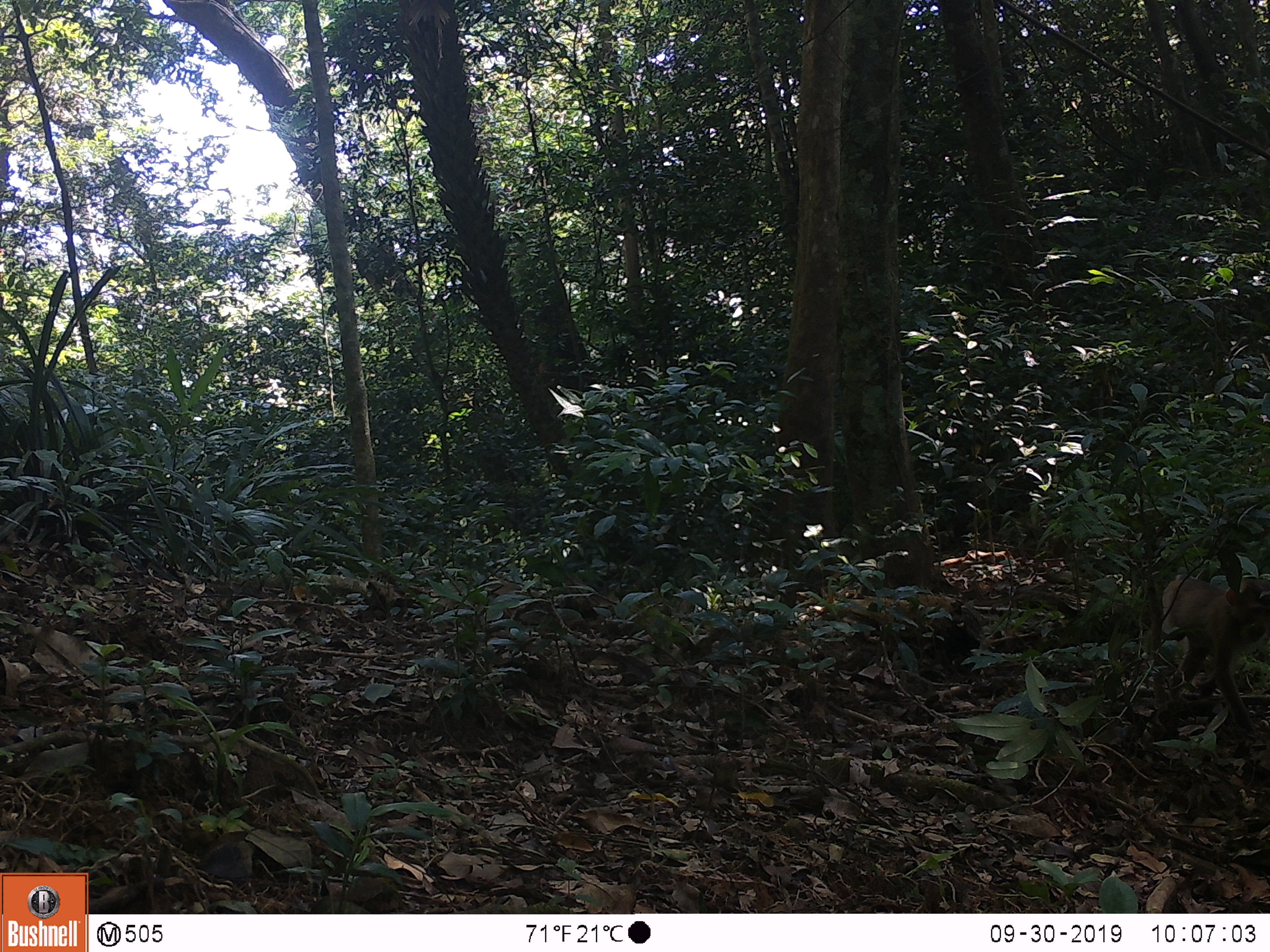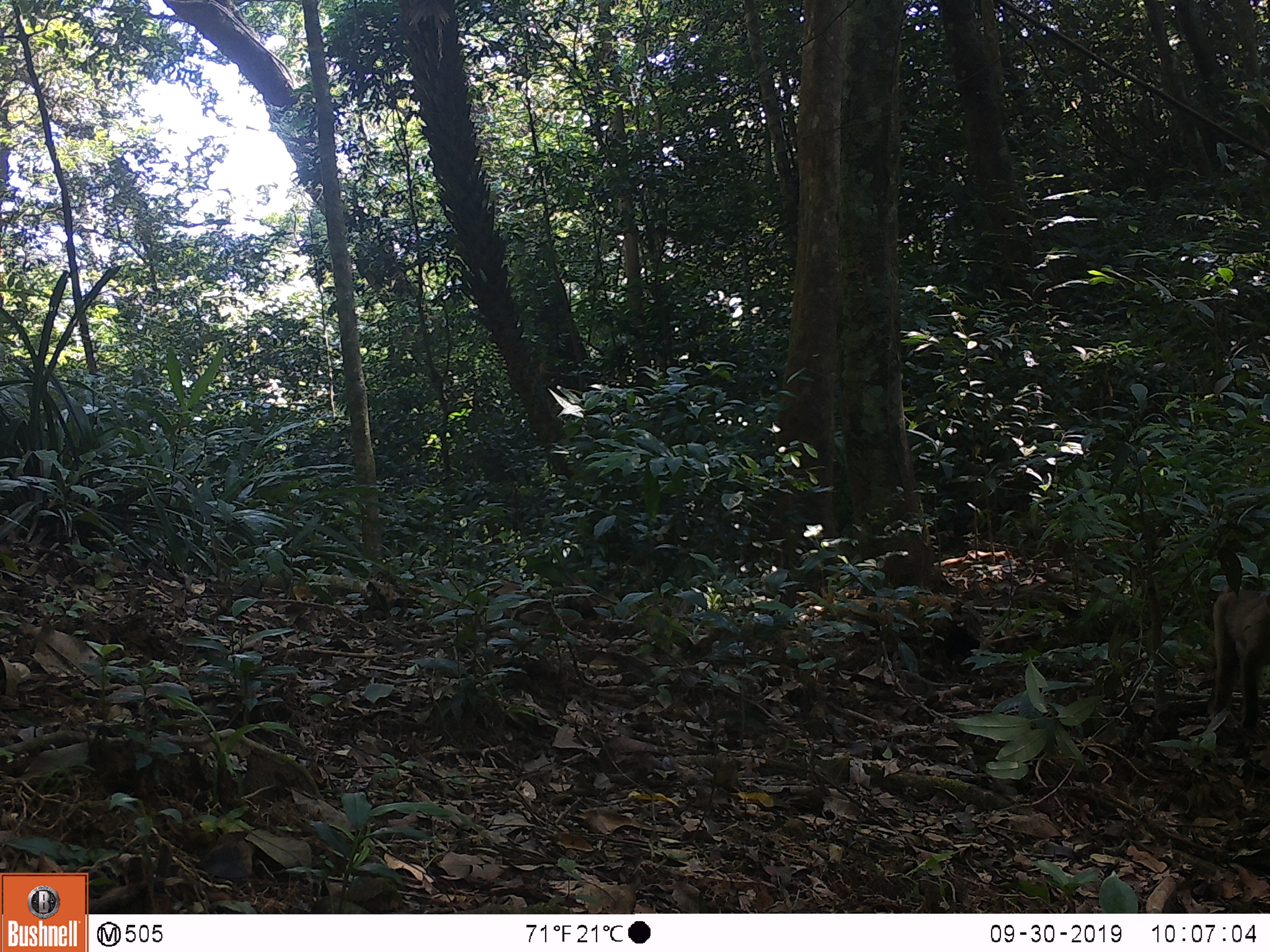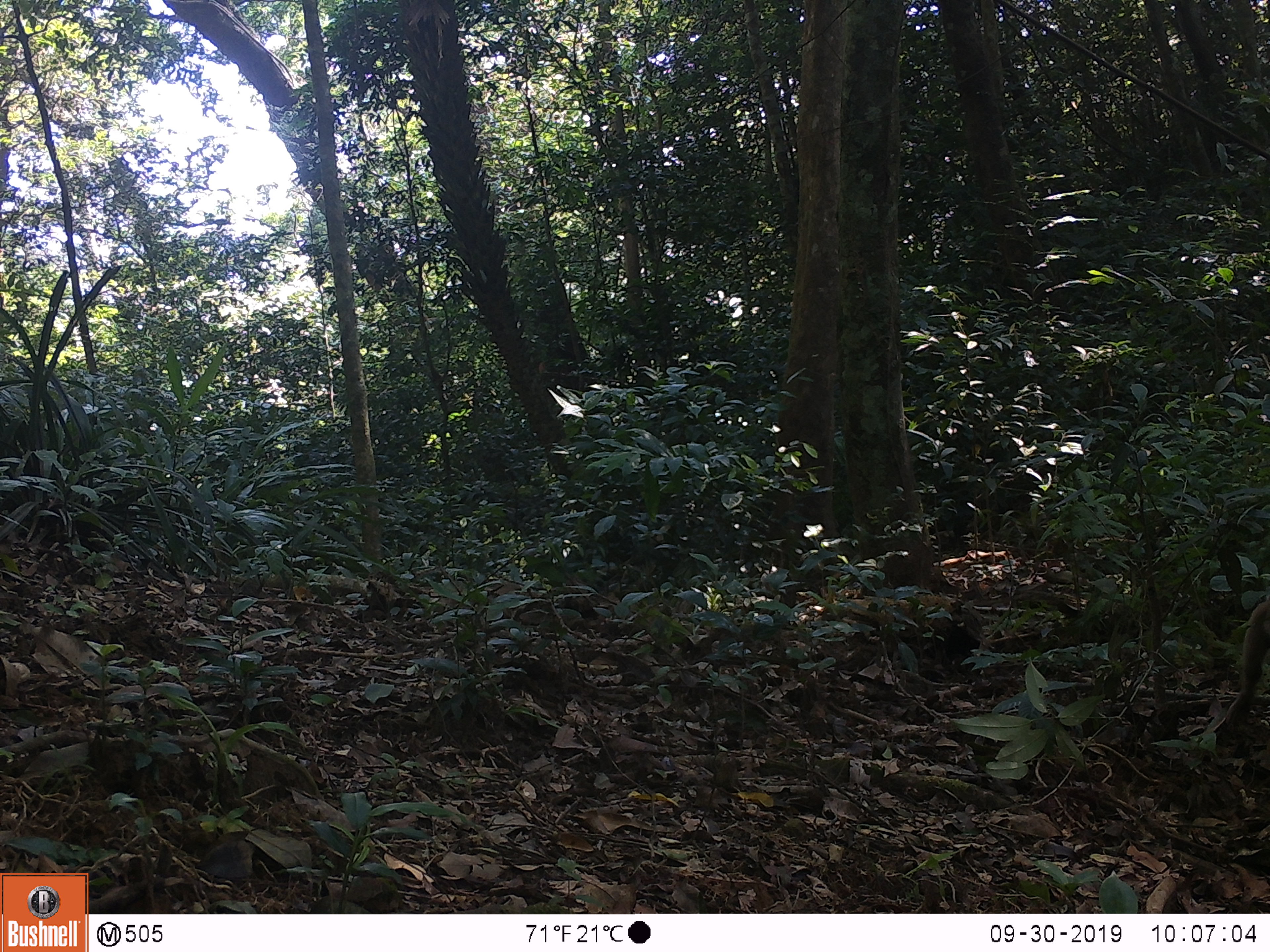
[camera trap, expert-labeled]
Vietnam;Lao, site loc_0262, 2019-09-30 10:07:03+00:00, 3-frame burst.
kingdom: Animalia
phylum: Chordata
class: Mammalia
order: Primates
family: Cercopithecidae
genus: Macaca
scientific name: Macaca nemestrina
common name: pig-tailed macaque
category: pig tailed macaque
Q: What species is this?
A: Pig tailed macaque (pig-tailed macaque) (Macaca nemestrina).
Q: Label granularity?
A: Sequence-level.